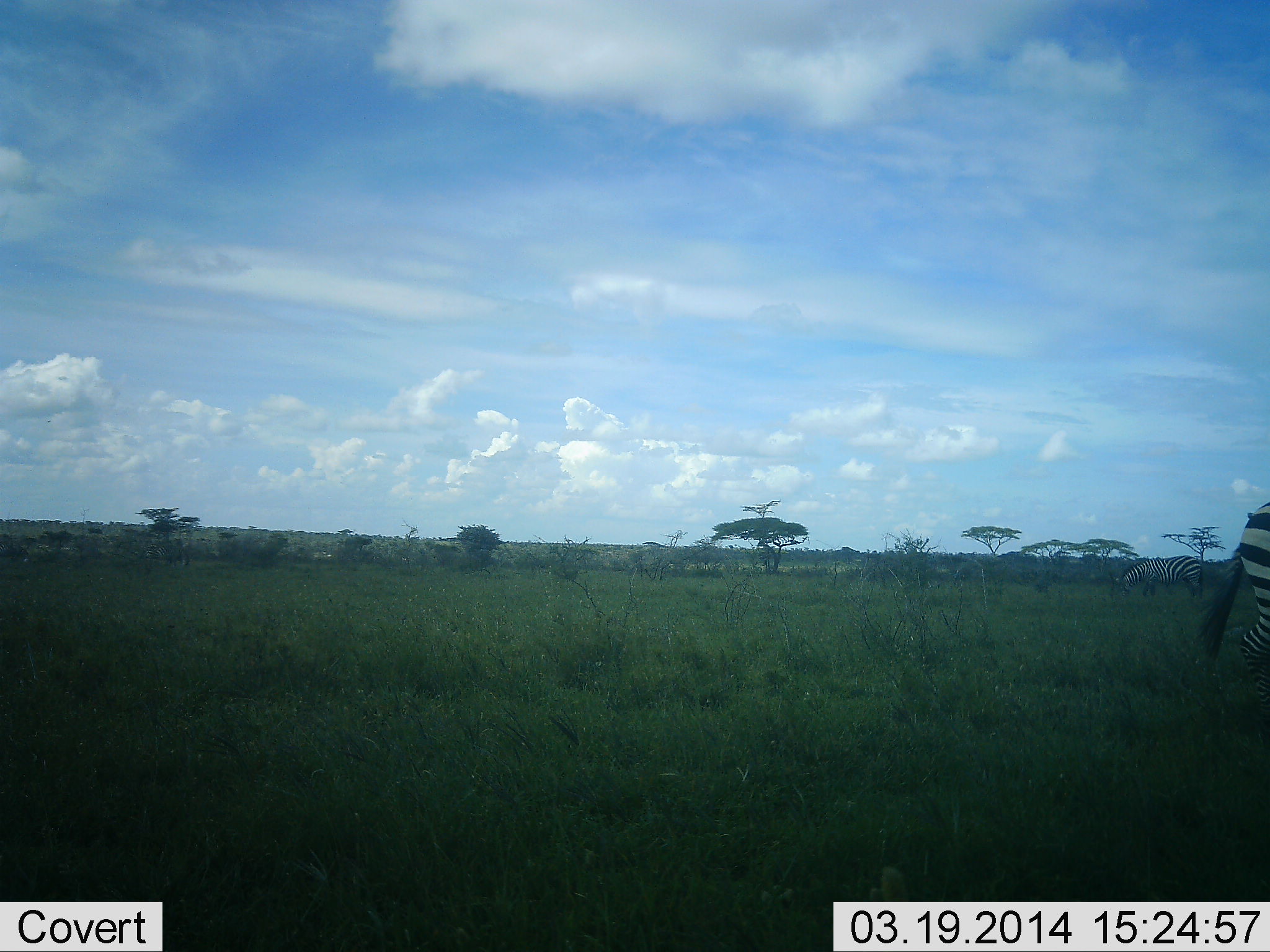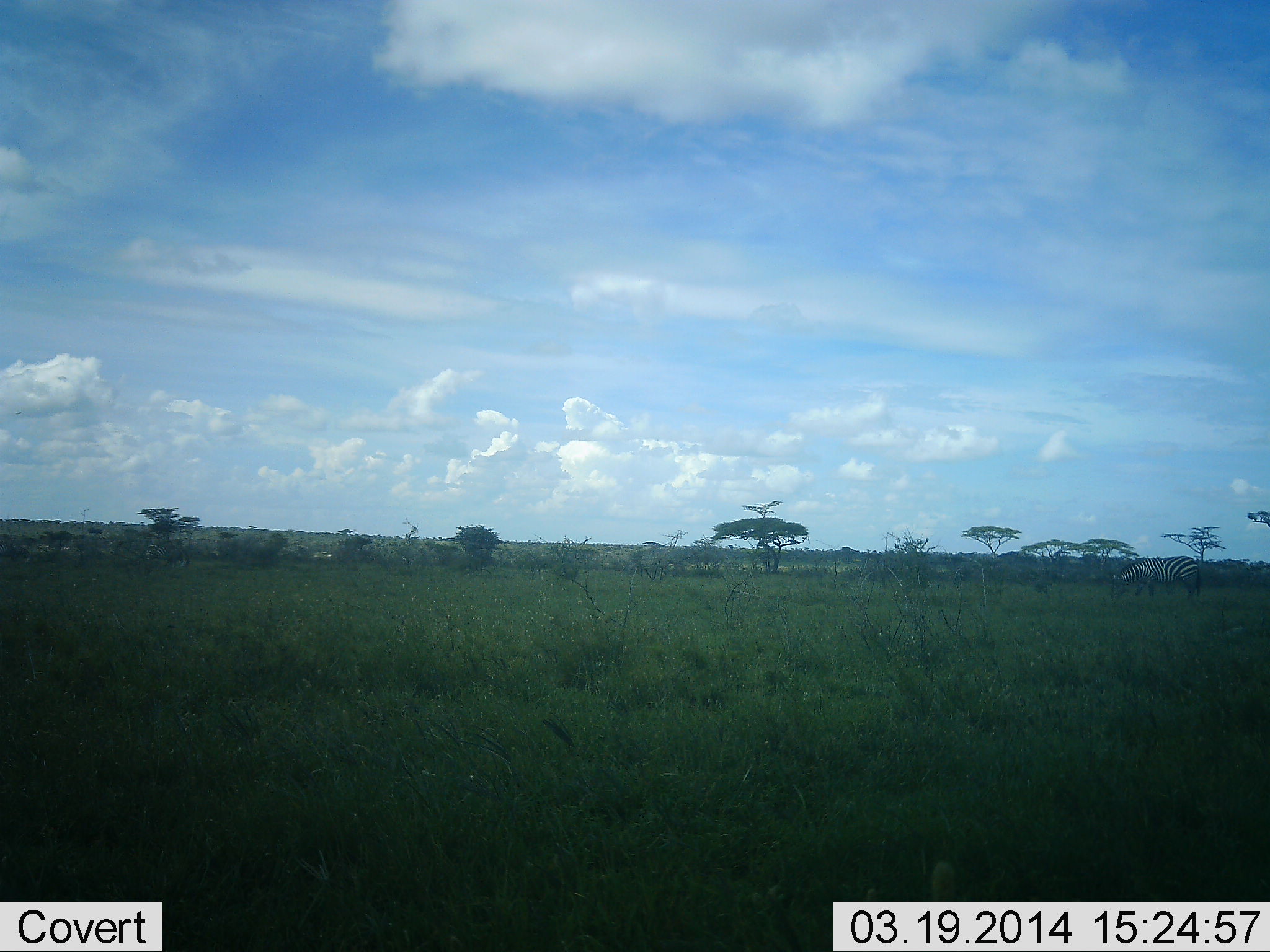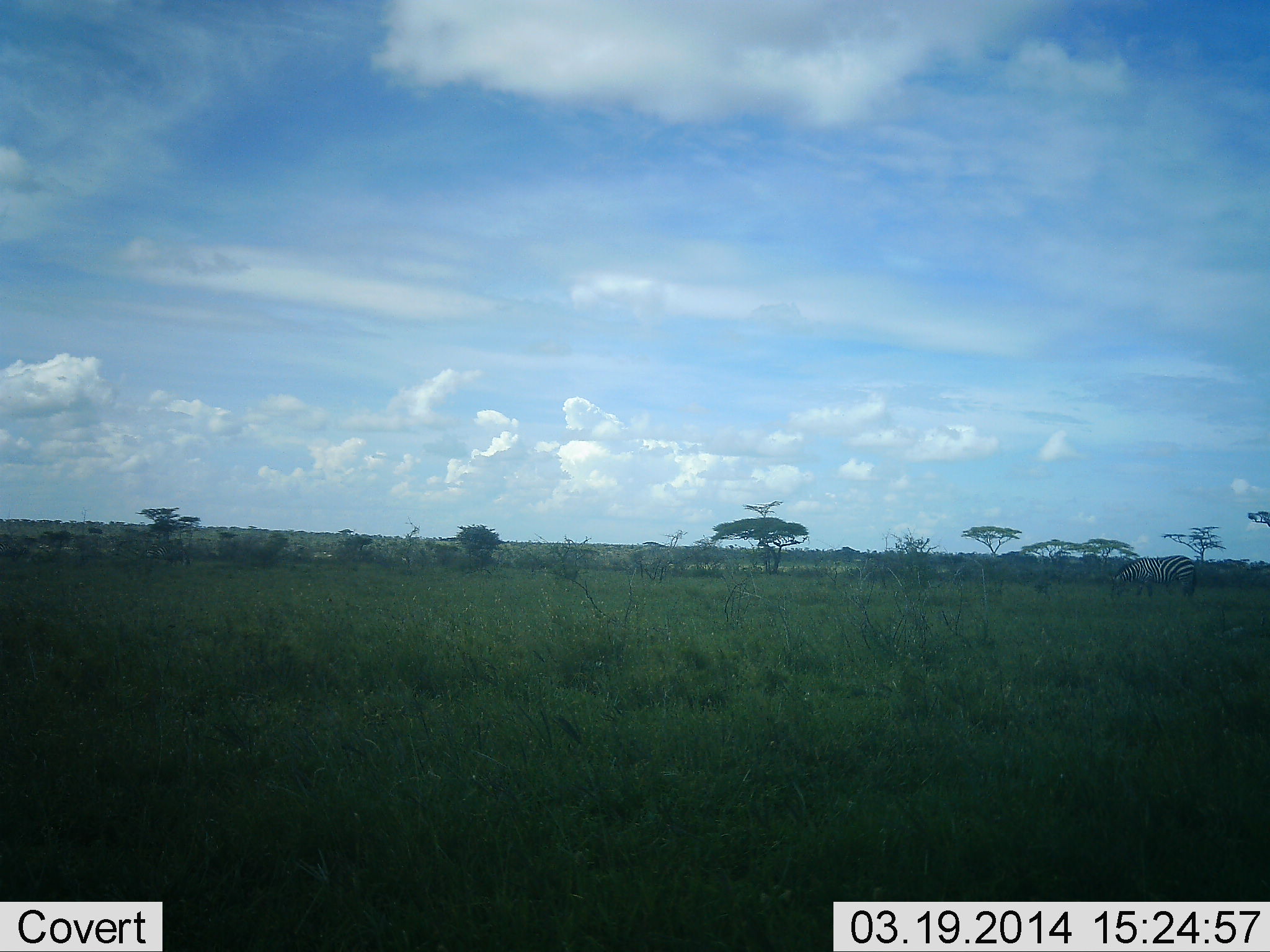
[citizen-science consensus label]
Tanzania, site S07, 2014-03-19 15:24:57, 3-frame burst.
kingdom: Animalia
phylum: Chordata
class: Mammalia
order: Perissodactyla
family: Equidae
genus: Equus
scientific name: Equus quagga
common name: plains zebra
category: zebra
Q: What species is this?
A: Zebra (plains zebra) (Equus quagga).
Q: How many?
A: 2.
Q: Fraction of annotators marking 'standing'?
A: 40%.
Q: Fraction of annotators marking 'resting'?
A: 0%.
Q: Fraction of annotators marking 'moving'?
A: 80%.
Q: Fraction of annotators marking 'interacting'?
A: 0%.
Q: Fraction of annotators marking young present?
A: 0%.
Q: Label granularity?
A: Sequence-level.